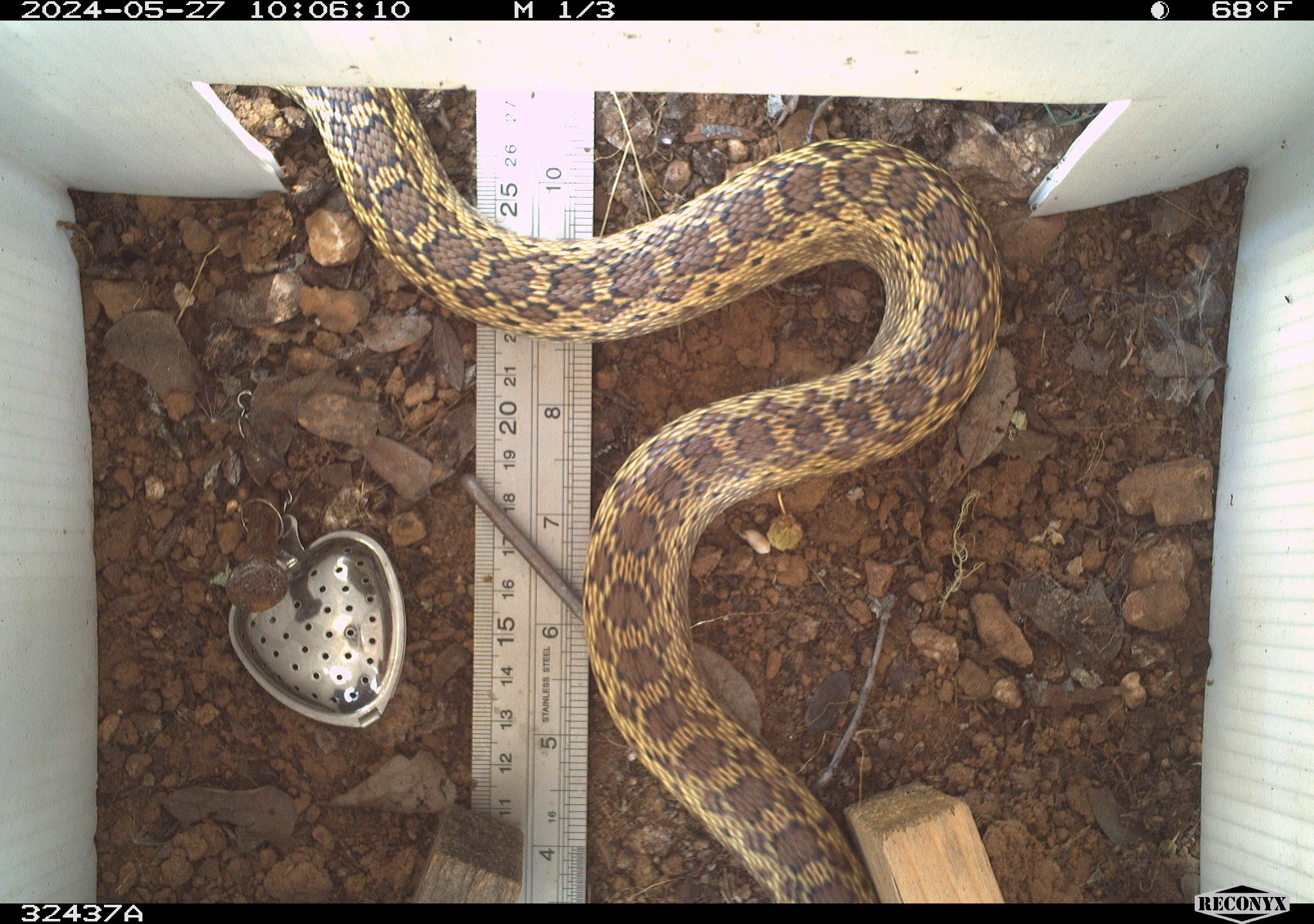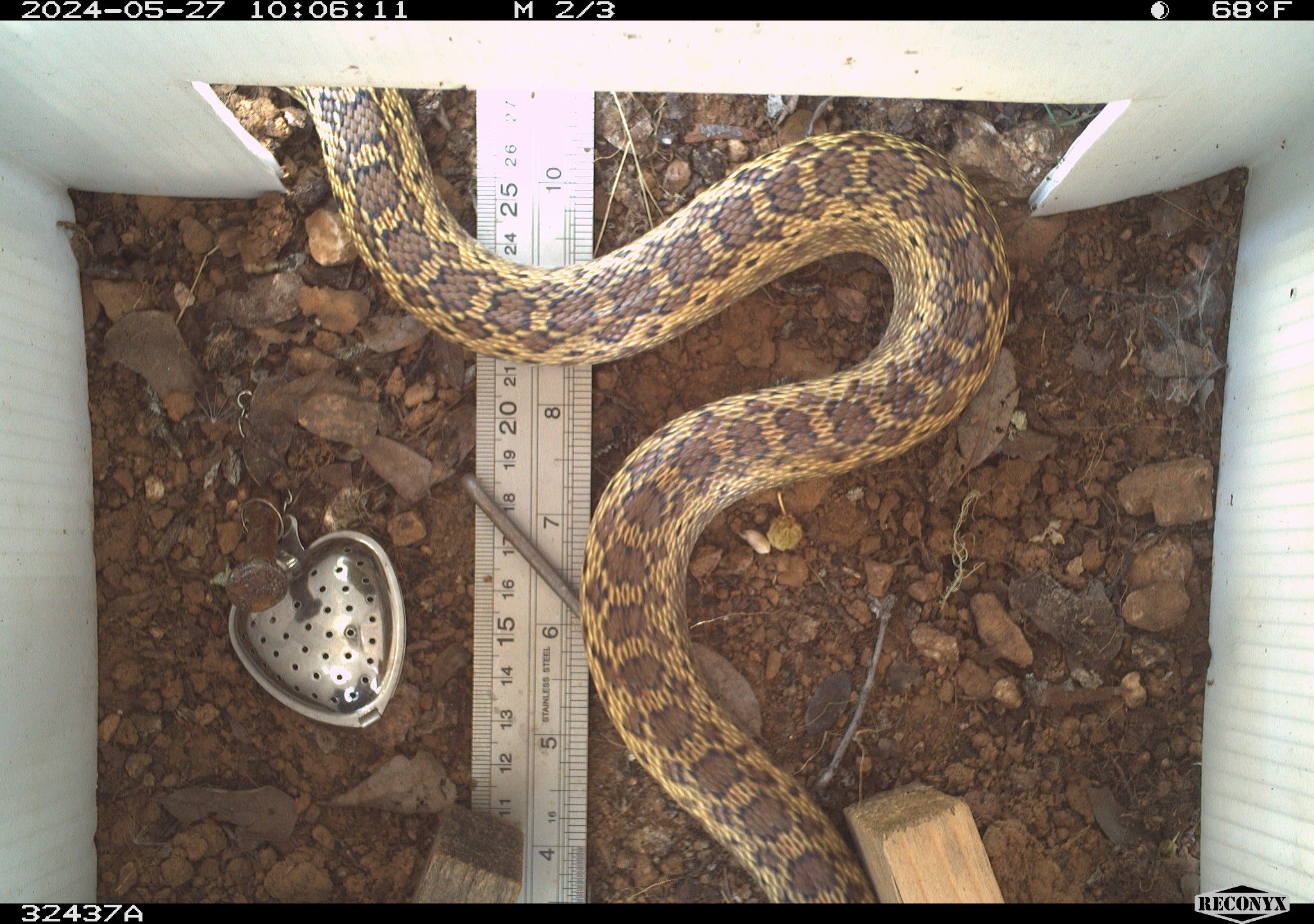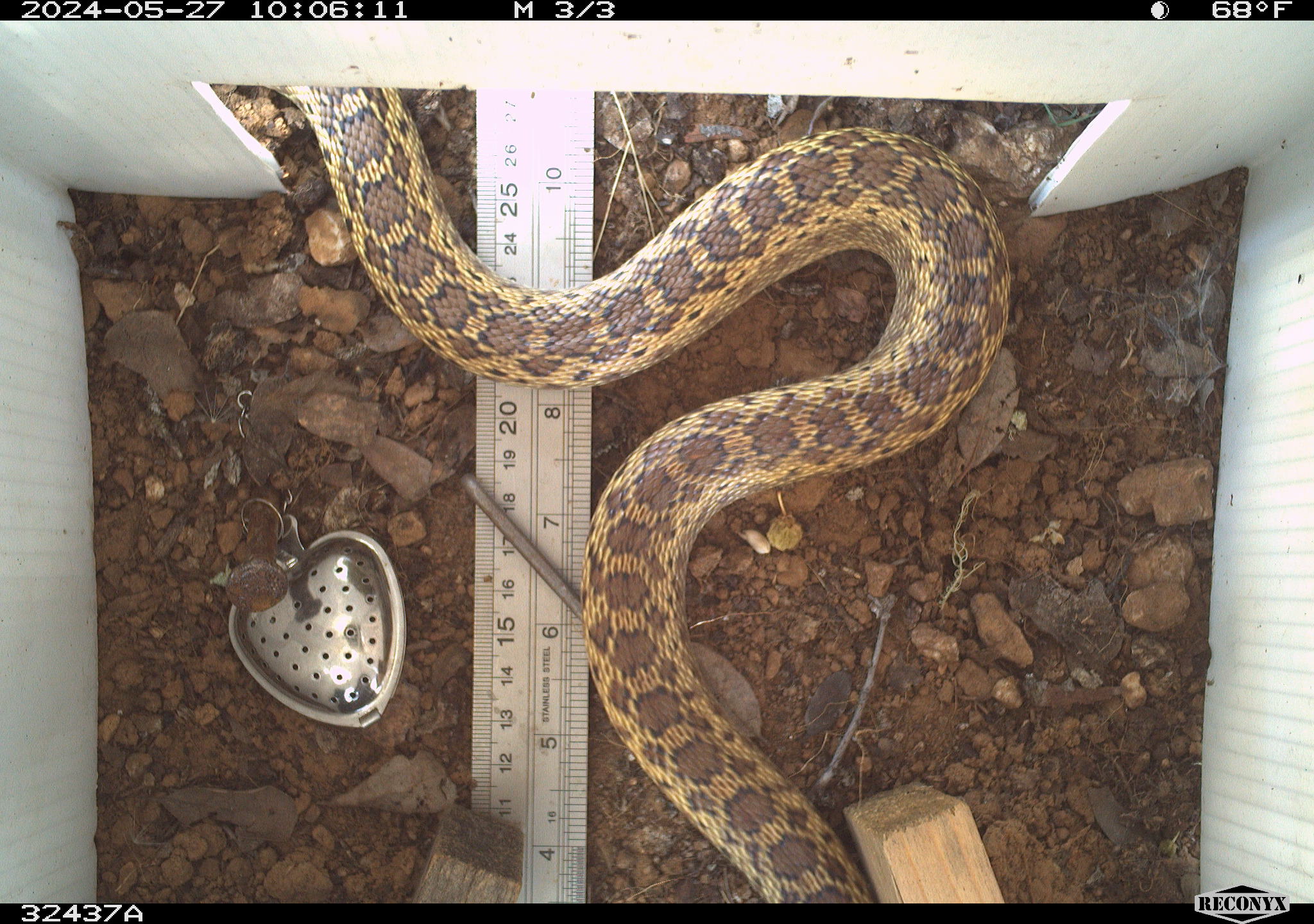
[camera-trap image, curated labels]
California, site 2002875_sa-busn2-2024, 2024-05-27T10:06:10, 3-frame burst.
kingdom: Animalia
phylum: Chordata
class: Reptilia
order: Squamata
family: Colubridae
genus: Pituophis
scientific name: Pituophis catenifer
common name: gophersnake